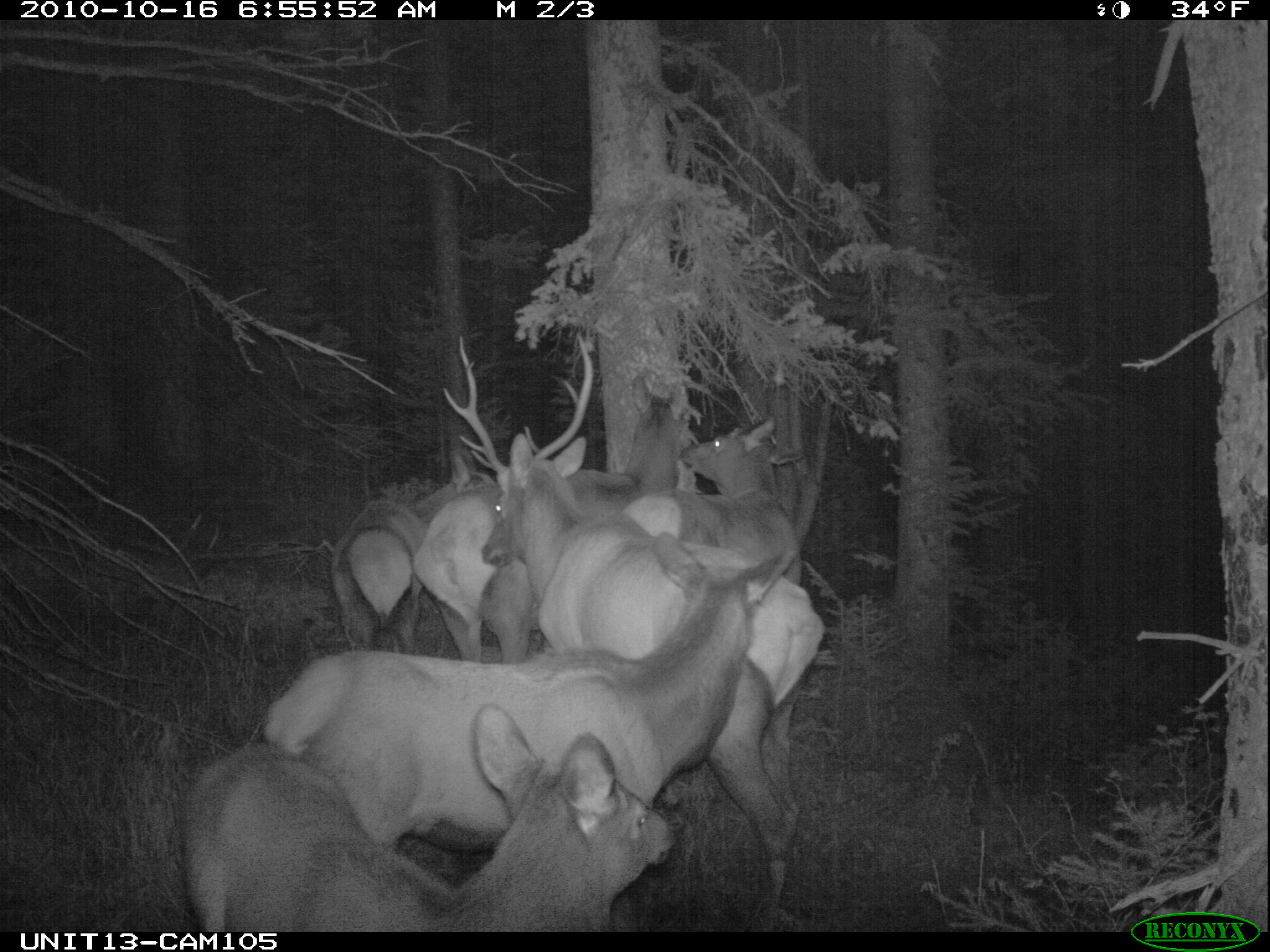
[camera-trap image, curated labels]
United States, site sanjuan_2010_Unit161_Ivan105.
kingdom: Animalia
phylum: Chordata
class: Mammalia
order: Artiodactyla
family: Cervidae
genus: Cervus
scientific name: Cervus elaphus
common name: red deer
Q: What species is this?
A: Cervus elaphus (red deer).